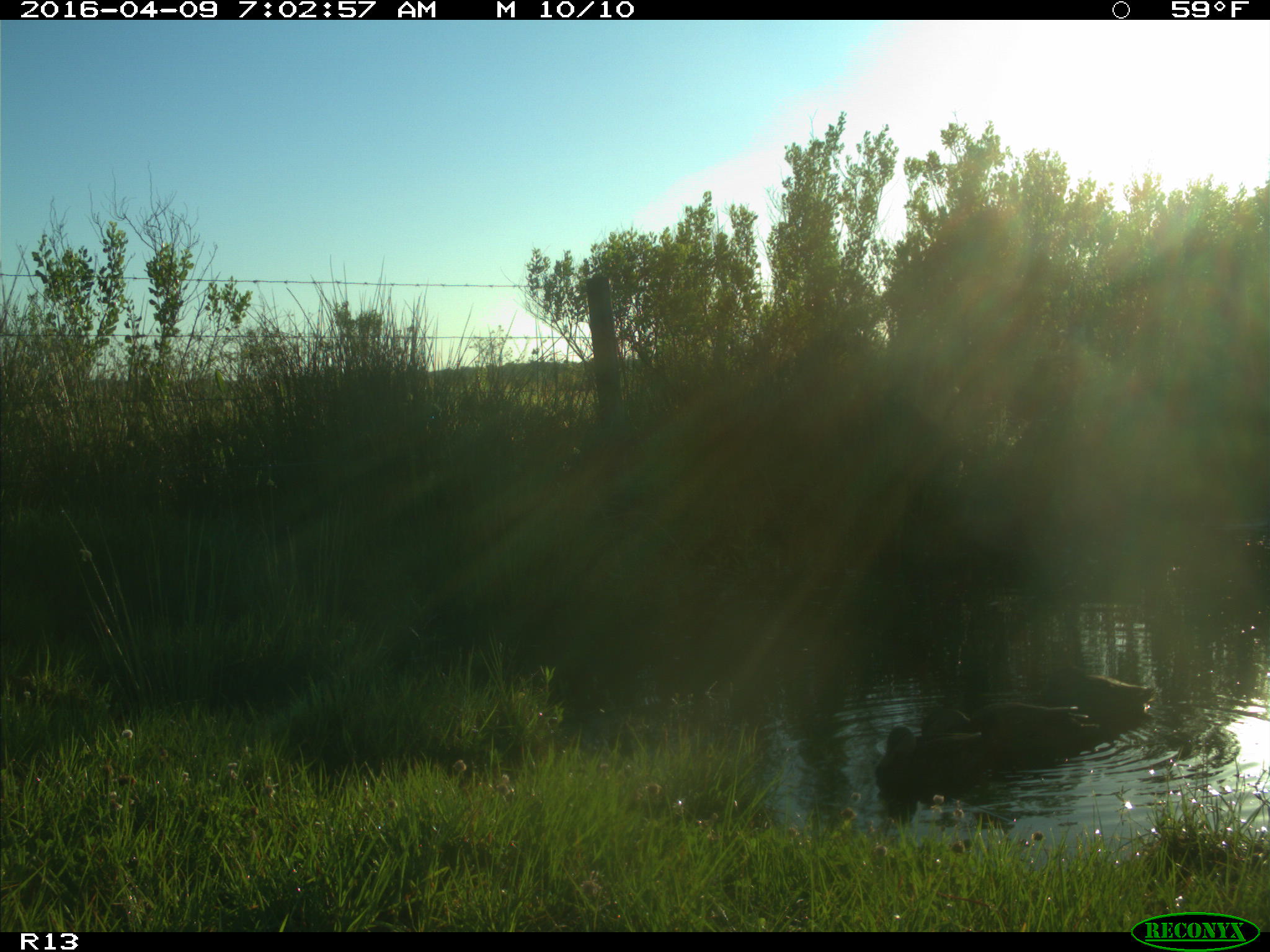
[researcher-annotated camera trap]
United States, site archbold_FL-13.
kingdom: Animalia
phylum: Chordata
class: Aves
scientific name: Aves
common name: birds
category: unidentified bird